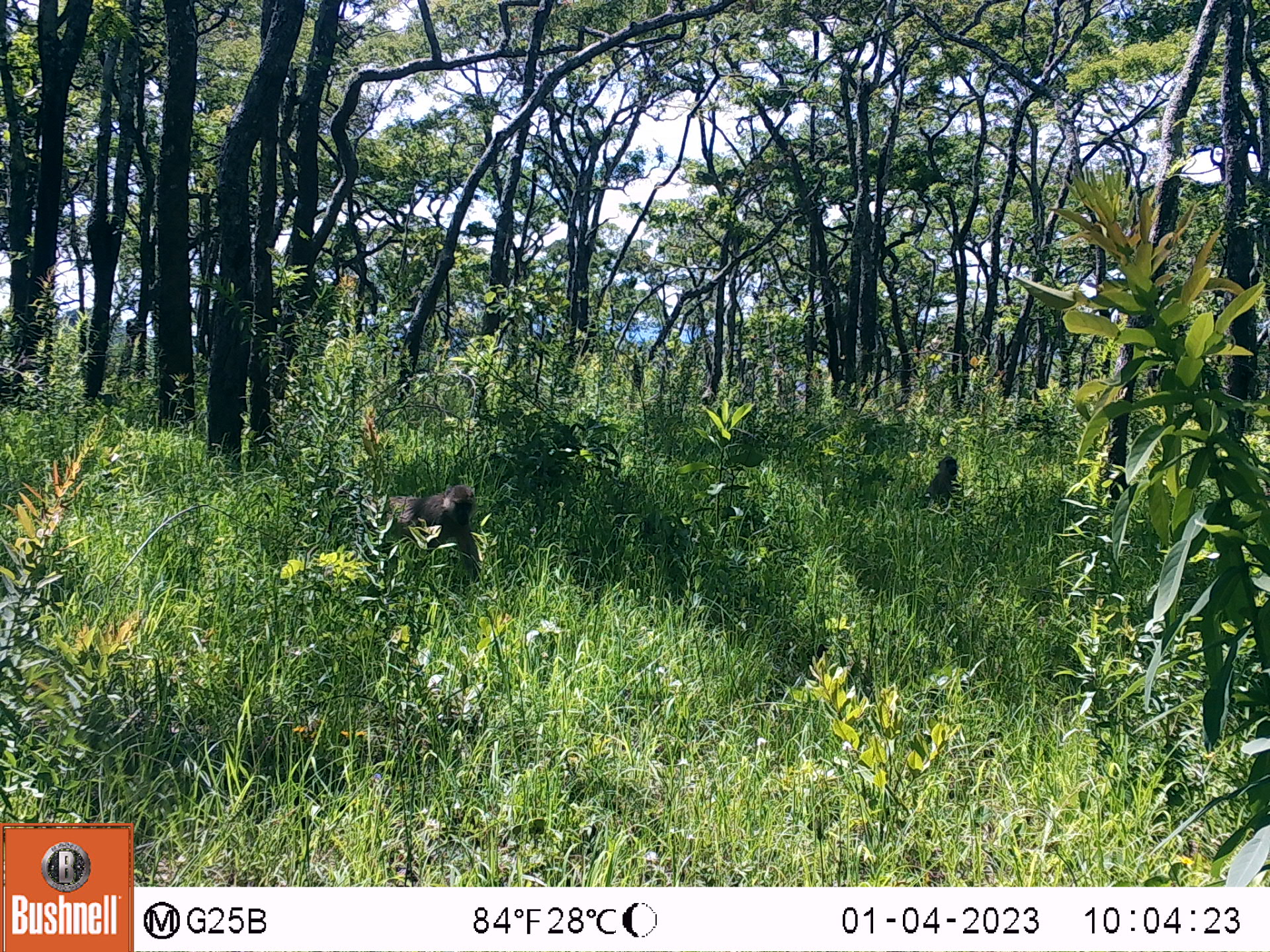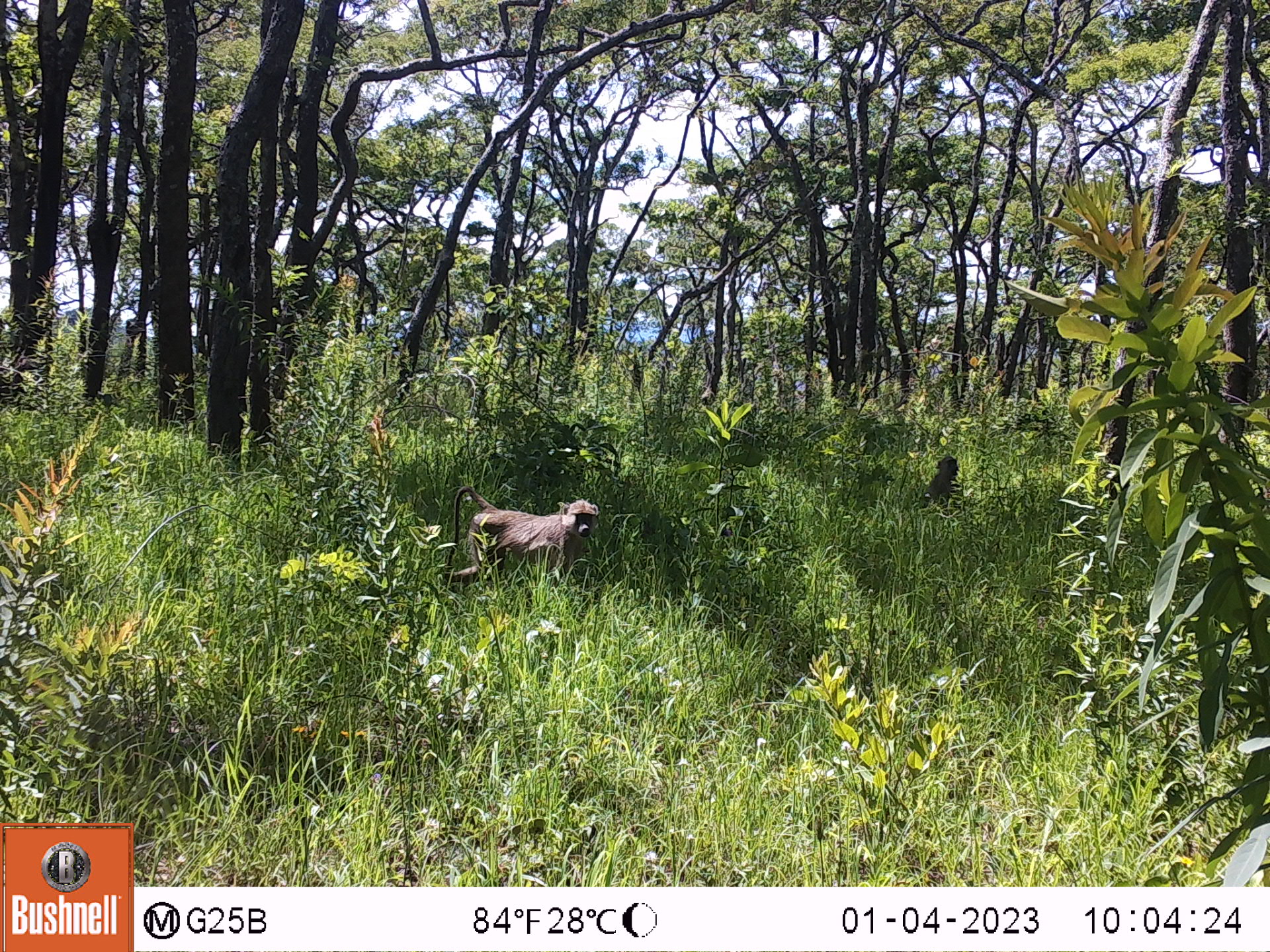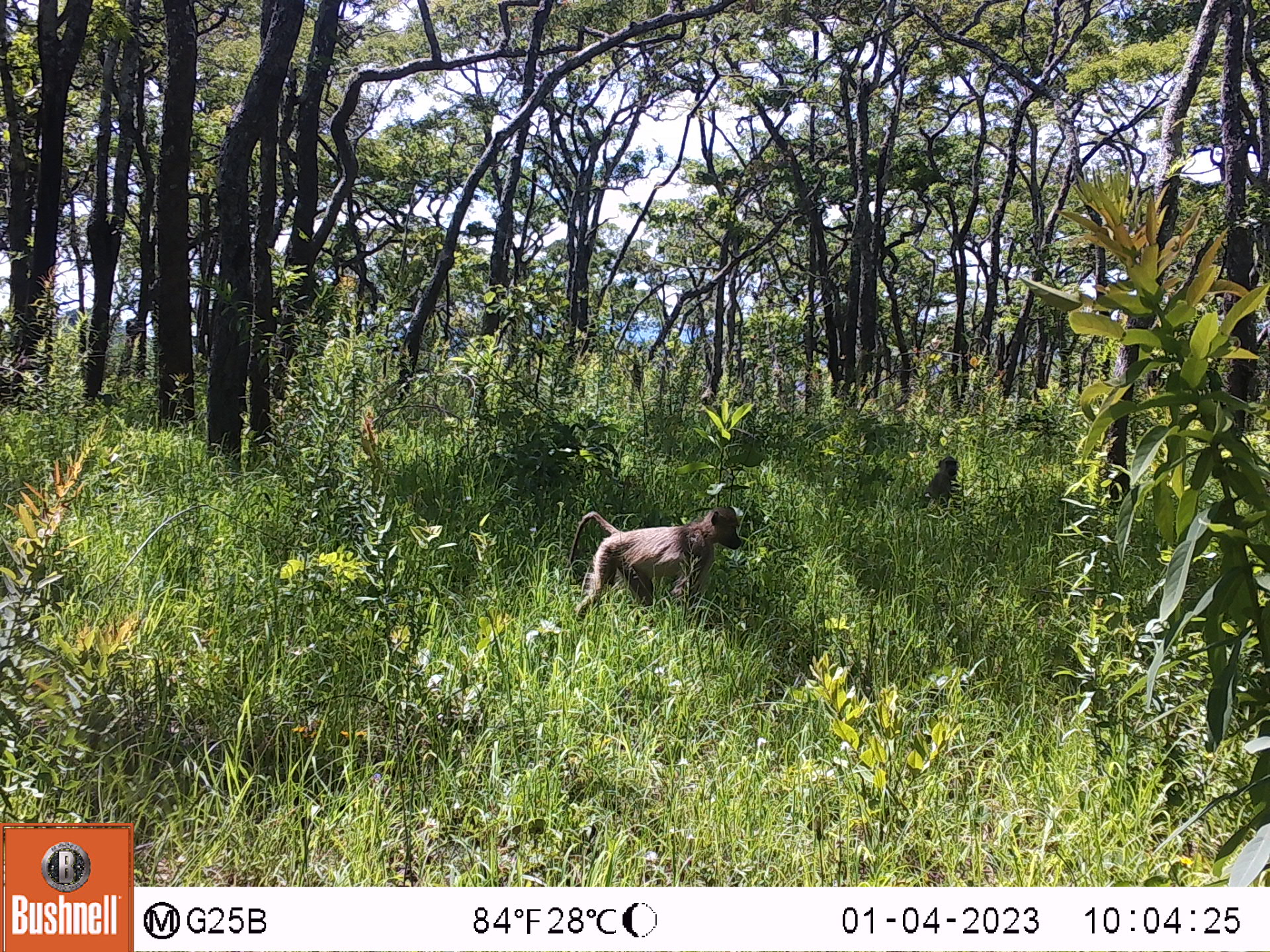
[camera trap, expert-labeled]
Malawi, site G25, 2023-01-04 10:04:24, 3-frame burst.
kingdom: Animalia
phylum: Chordata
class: Mammalia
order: Primates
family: Cercopithecidae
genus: Papio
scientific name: Papio cynocephalus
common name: yellow baboon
Yellow baboon (Papio cynocephalus), count 2.